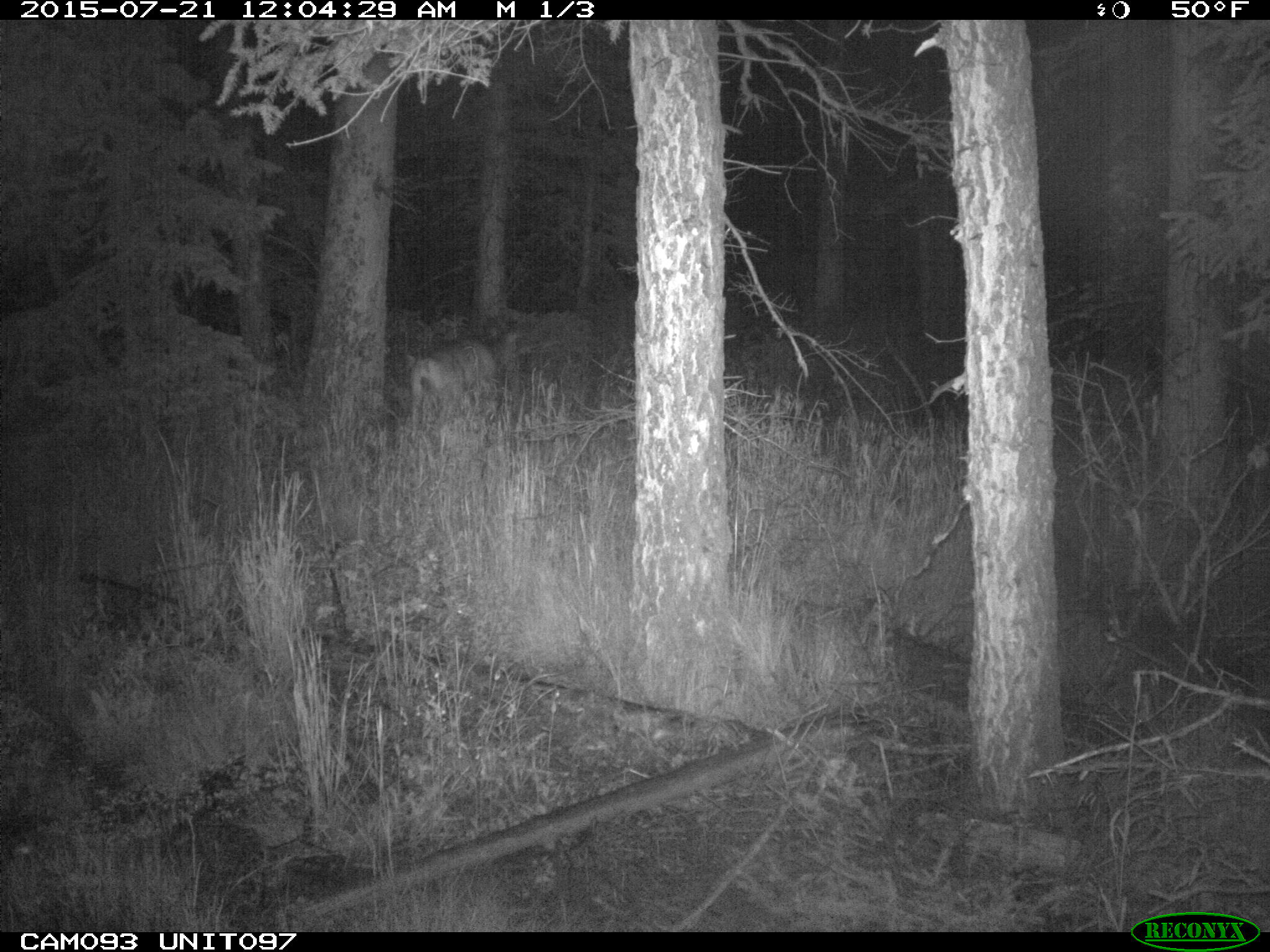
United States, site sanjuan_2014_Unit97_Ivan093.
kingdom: Animalia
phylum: Chordata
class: Mammalia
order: Artiodactyla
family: Cervidae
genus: Odocoileus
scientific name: Odocoileus hemionus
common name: mule deer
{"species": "Odocoileus hemionus (mule deer)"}